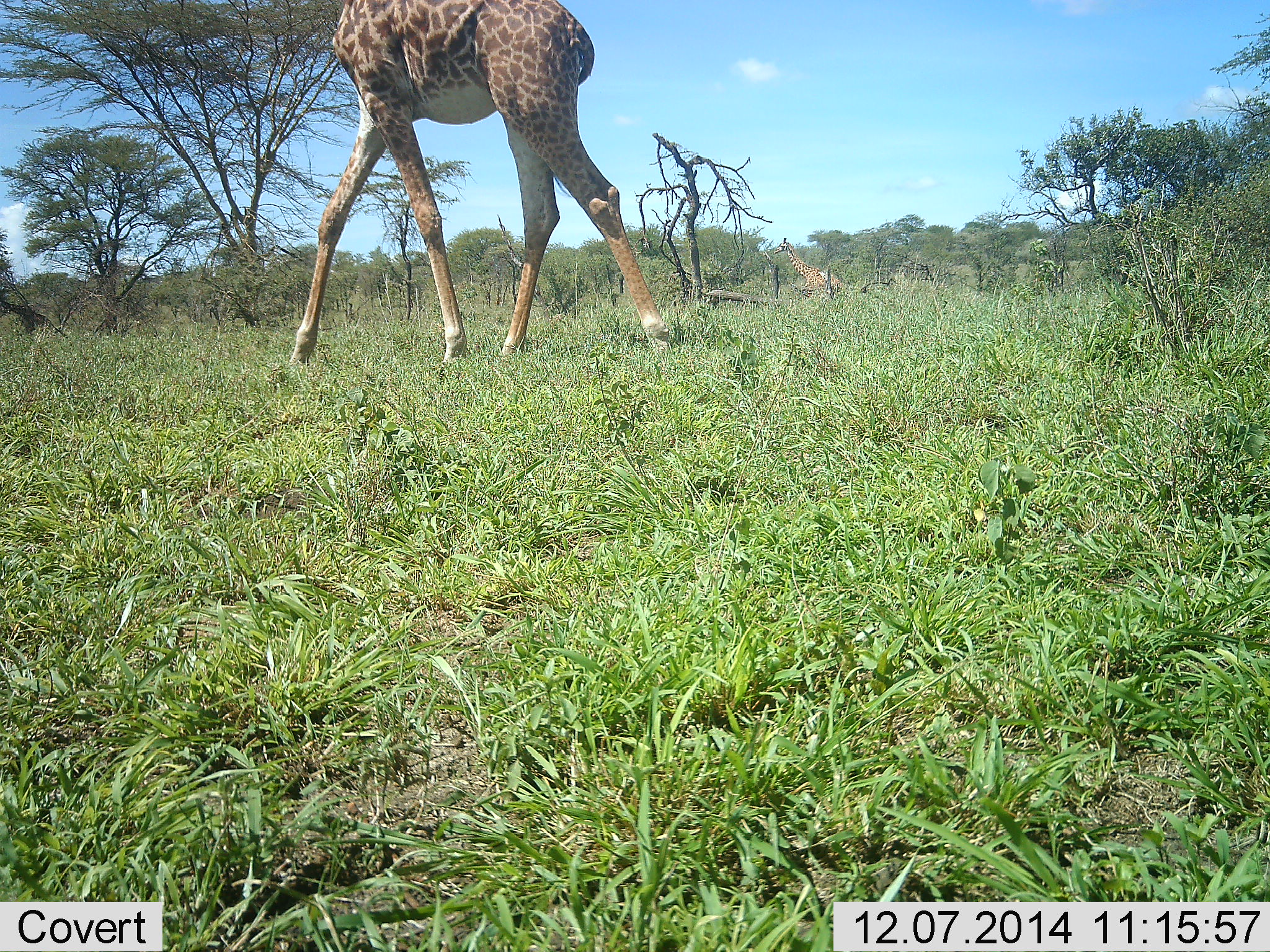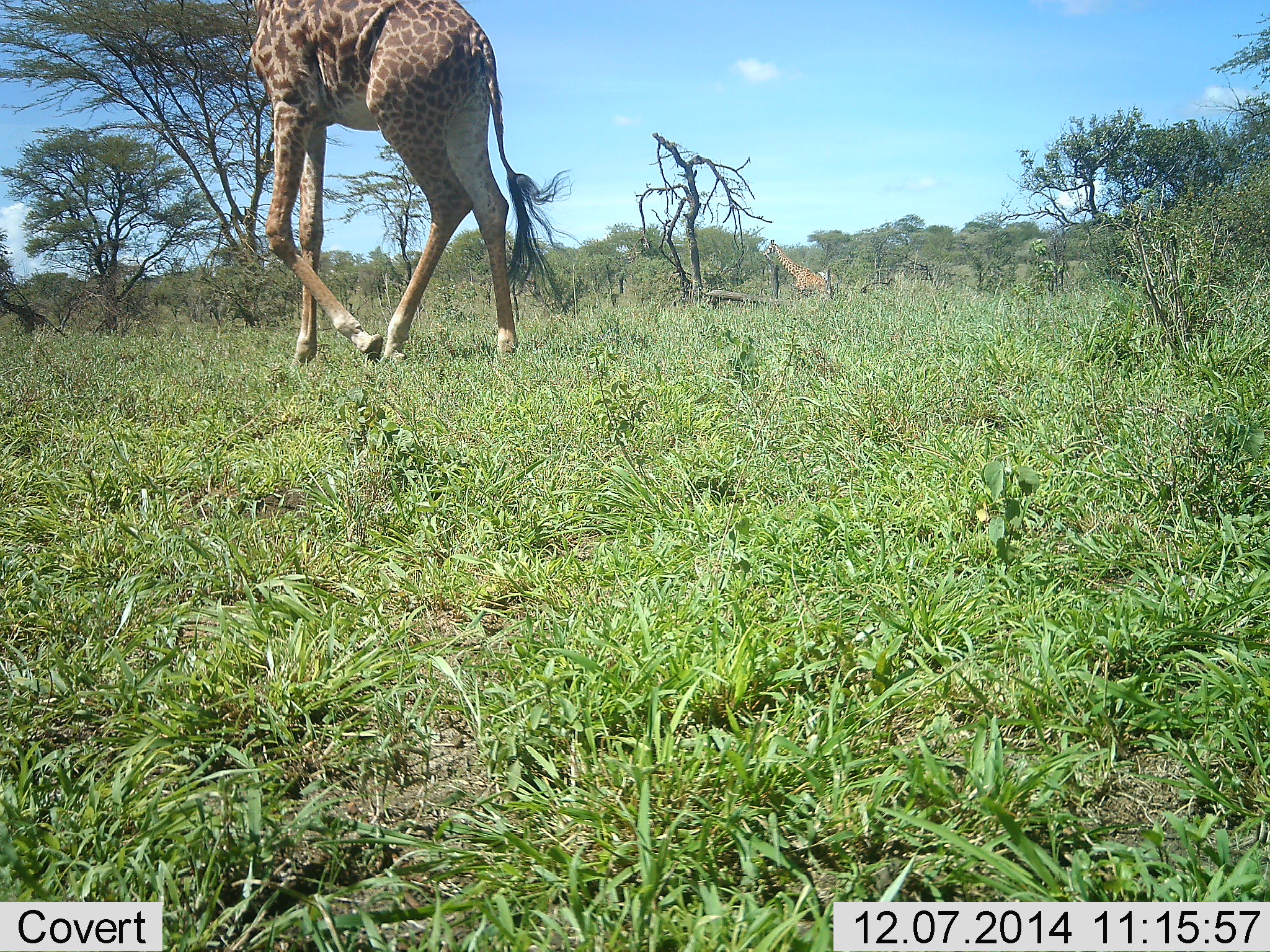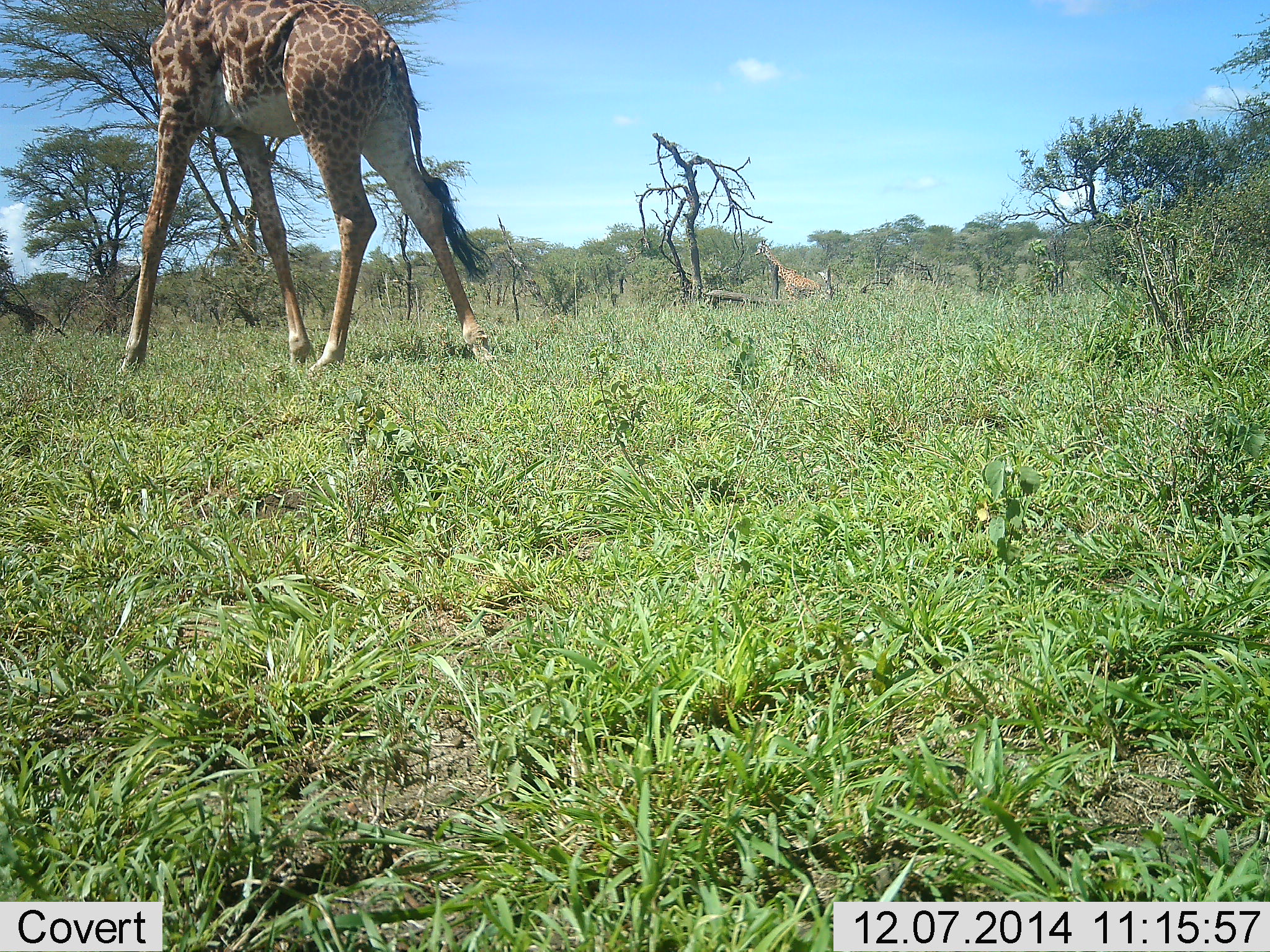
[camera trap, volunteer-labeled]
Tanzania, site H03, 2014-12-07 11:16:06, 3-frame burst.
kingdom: Animalia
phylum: Chordata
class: Mammalia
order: Artiodactyla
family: Giraffidae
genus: Giraffa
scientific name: Giraffa camelopardalis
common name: giraffe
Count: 2.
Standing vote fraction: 20%.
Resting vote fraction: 0%.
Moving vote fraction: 100%.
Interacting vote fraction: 0%.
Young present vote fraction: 0%.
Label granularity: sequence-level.